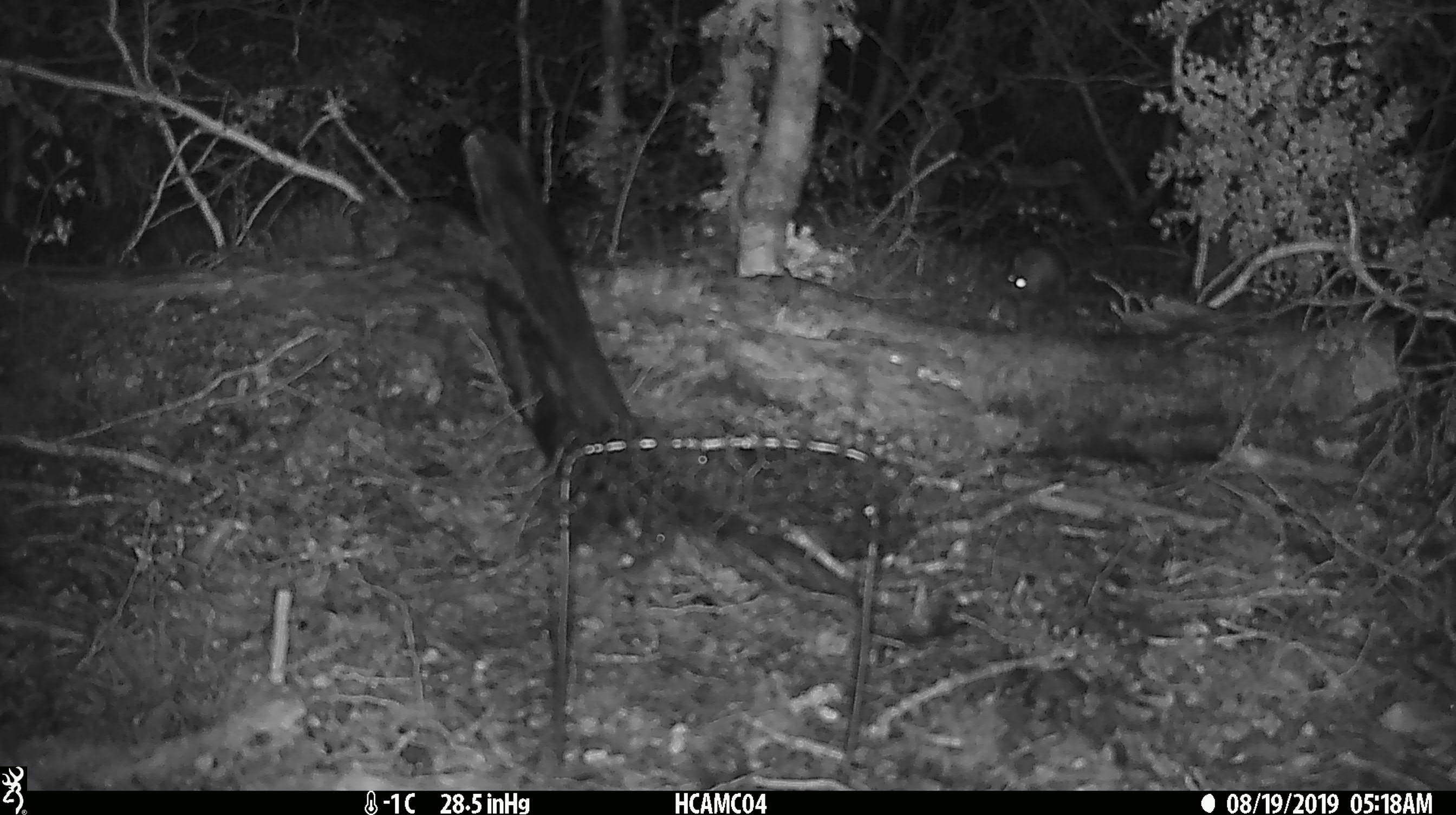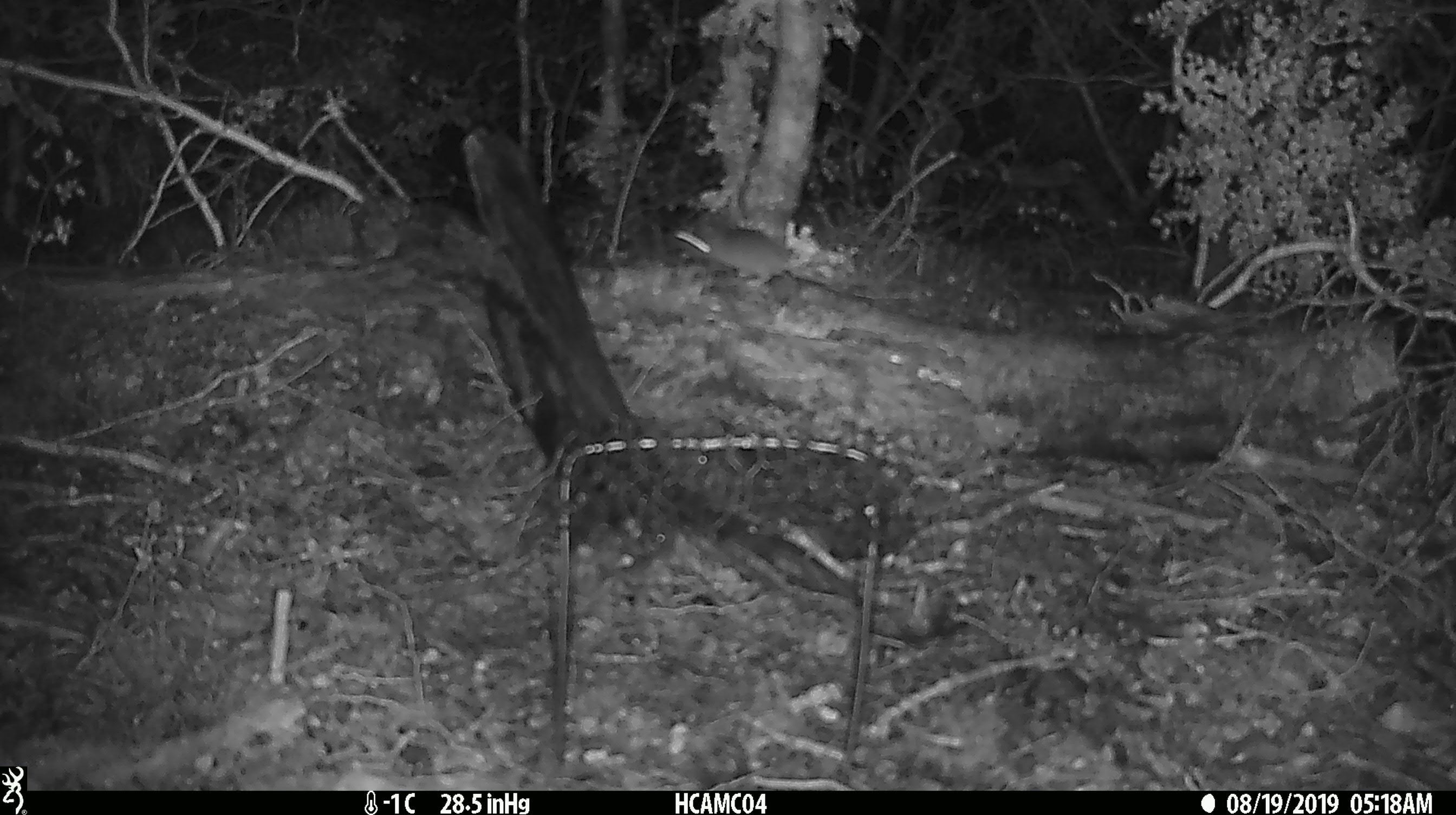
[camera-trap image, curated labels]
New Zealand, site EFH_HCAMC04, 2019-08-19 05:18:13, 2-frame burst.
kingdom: Animalia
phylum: Chordata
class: Mammalia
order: Rodentia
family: Muridae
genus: Mus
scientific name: Mus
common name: mouse